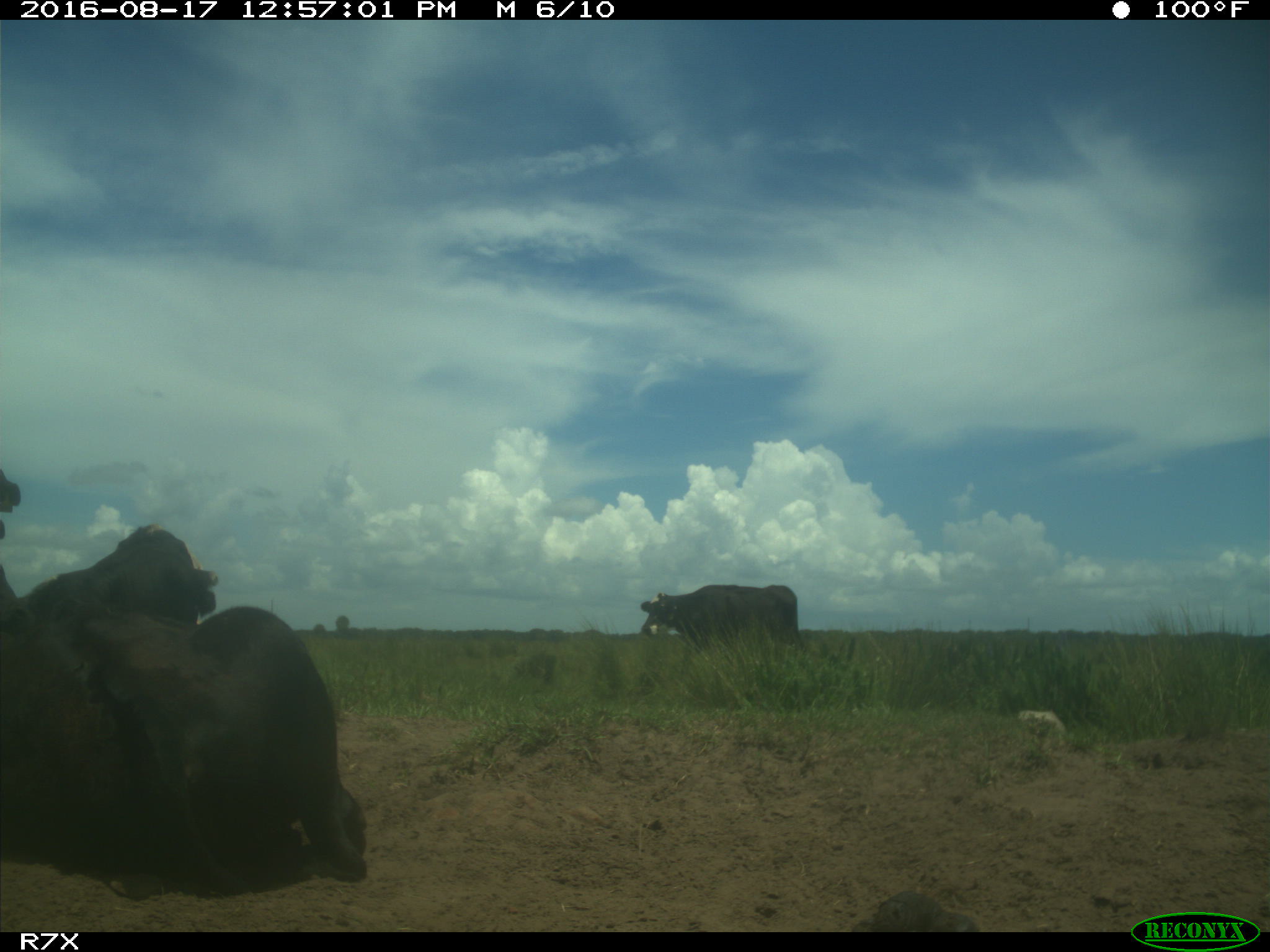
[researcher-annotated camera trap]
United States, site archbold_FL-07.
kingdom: Animalia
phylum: Chordata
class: Mammalia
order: Artiodactyla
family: Bovidae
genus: Bos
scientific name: Bos taurus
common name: domestic cow